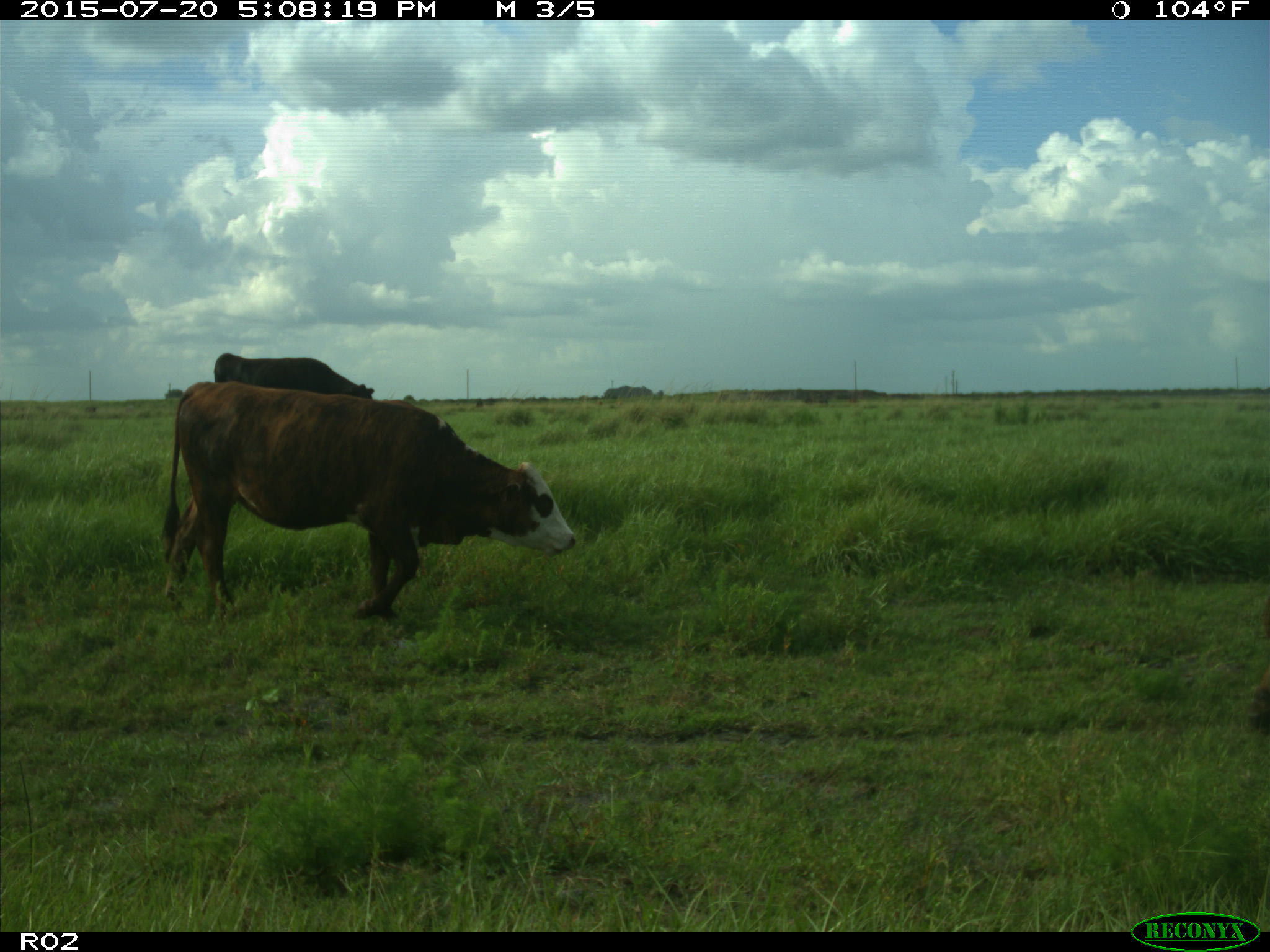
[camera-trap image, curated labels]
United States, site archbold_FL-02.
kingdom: Animalia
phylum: Chordata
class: Mammalia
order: Artiodactyla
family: Bovidae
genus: Bos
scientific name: Bos taurus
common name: domestic cow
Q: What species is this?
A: Bos taurus (domestic cow).